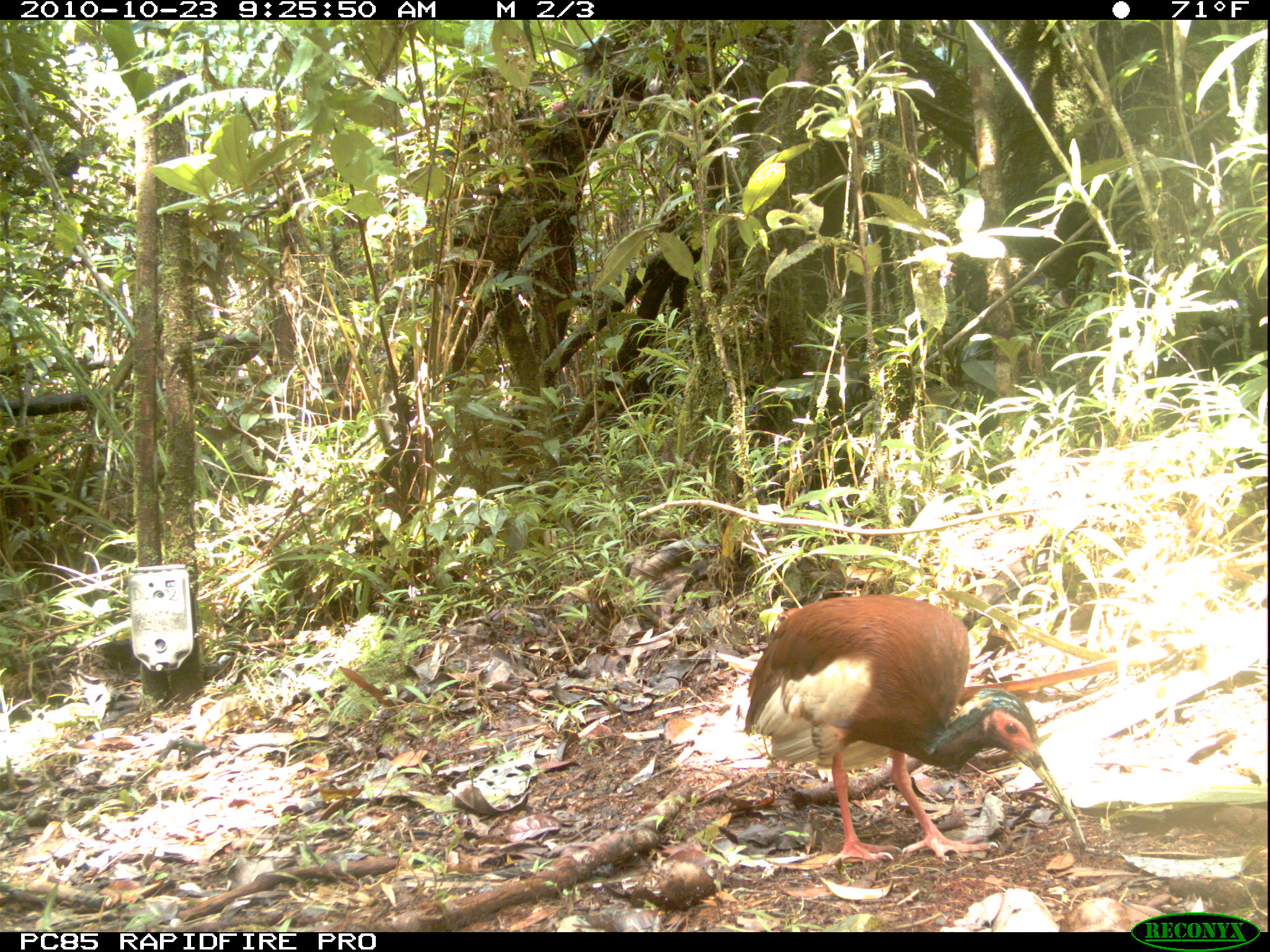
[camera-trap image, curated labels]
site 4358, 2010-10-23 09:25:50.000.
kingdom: Animalia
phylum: Chordata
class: Aves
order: Pelecaniformes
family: Threskiornithidae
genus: Lophotibis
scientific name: Lophotibis cristata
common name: madagascan ibis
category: lophotibis cristataa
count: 1